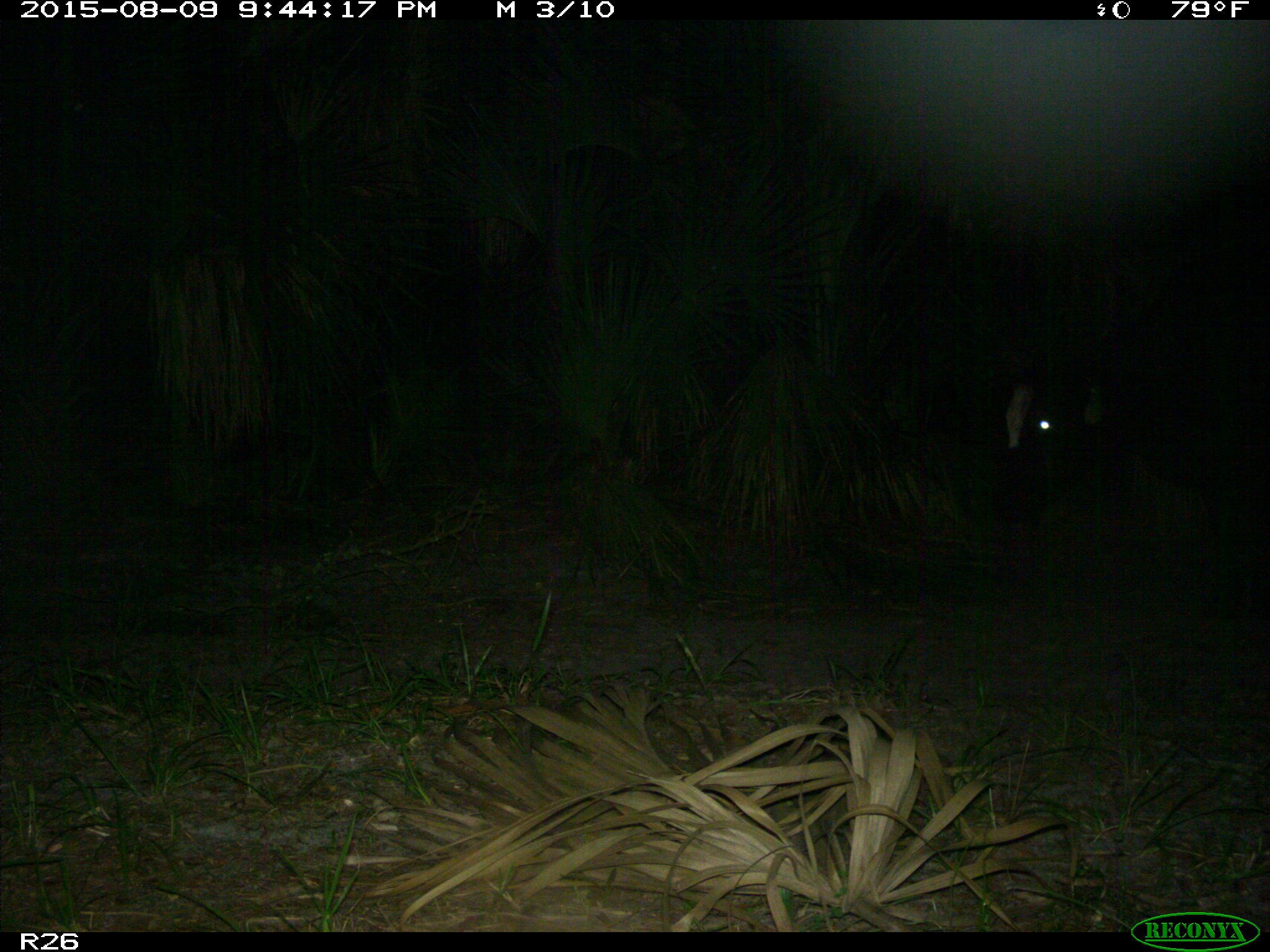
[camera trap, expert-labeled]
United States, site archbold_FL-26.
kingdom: Animalia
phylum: Chordata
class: Mammalia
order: Artiodactyla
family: Bovidae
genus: Bos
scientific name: Bos taurus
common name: domestic cow